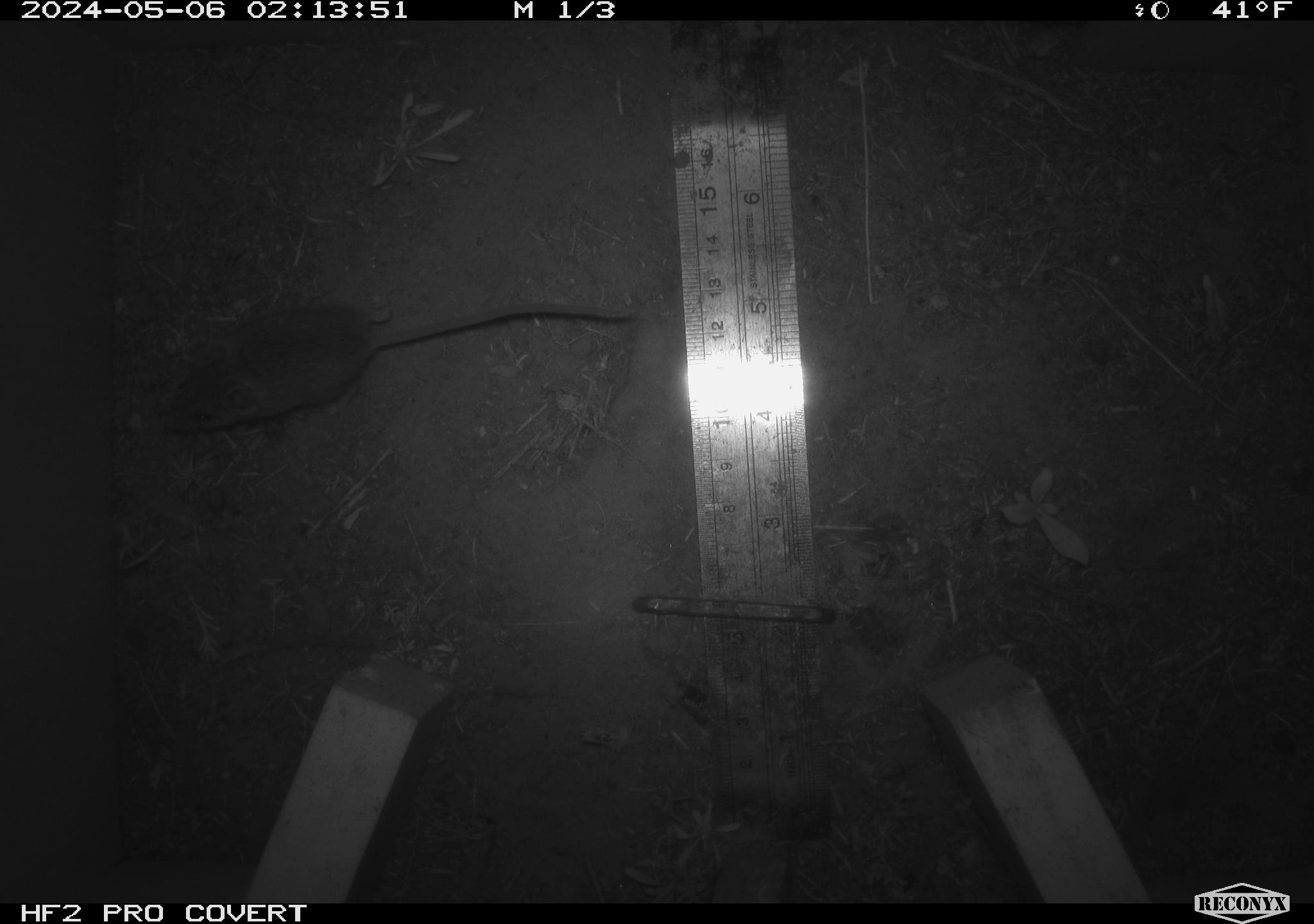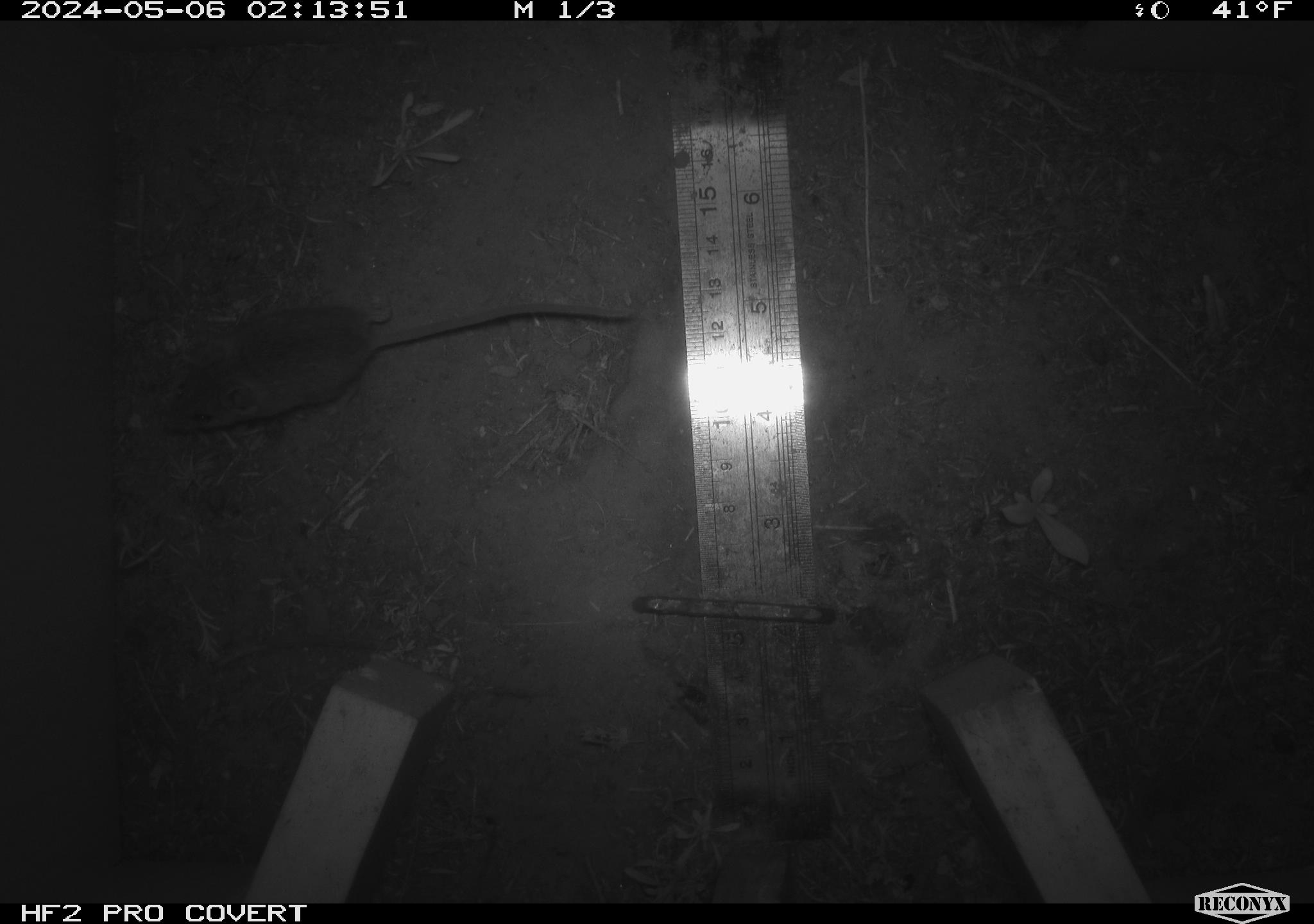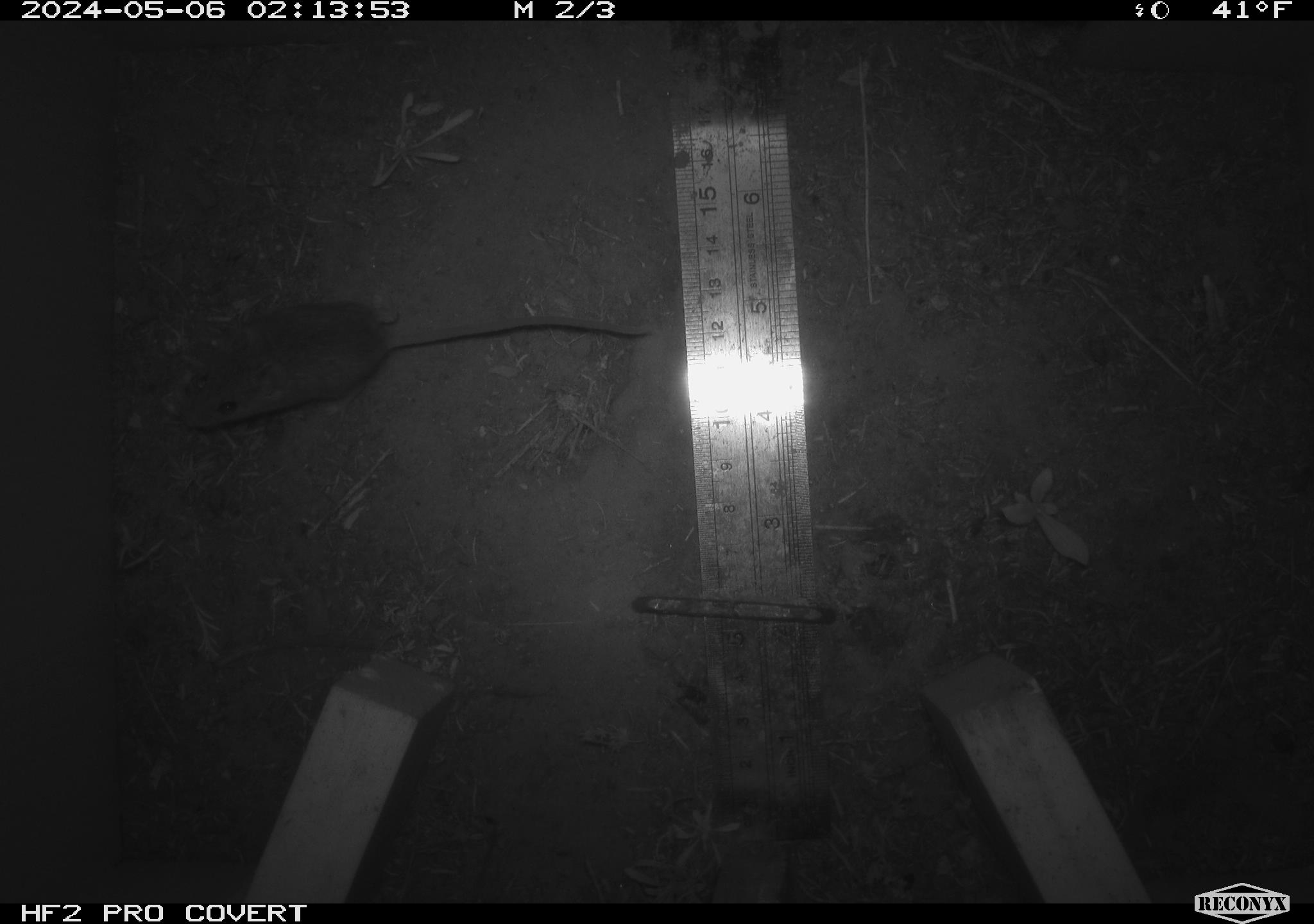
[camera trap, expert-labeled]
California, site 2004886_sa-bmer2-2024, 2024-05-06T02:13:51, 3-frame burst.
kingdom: Animalia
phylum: Chordata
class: Mammalia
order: Rodentia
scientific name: Rodentia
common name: mouse species